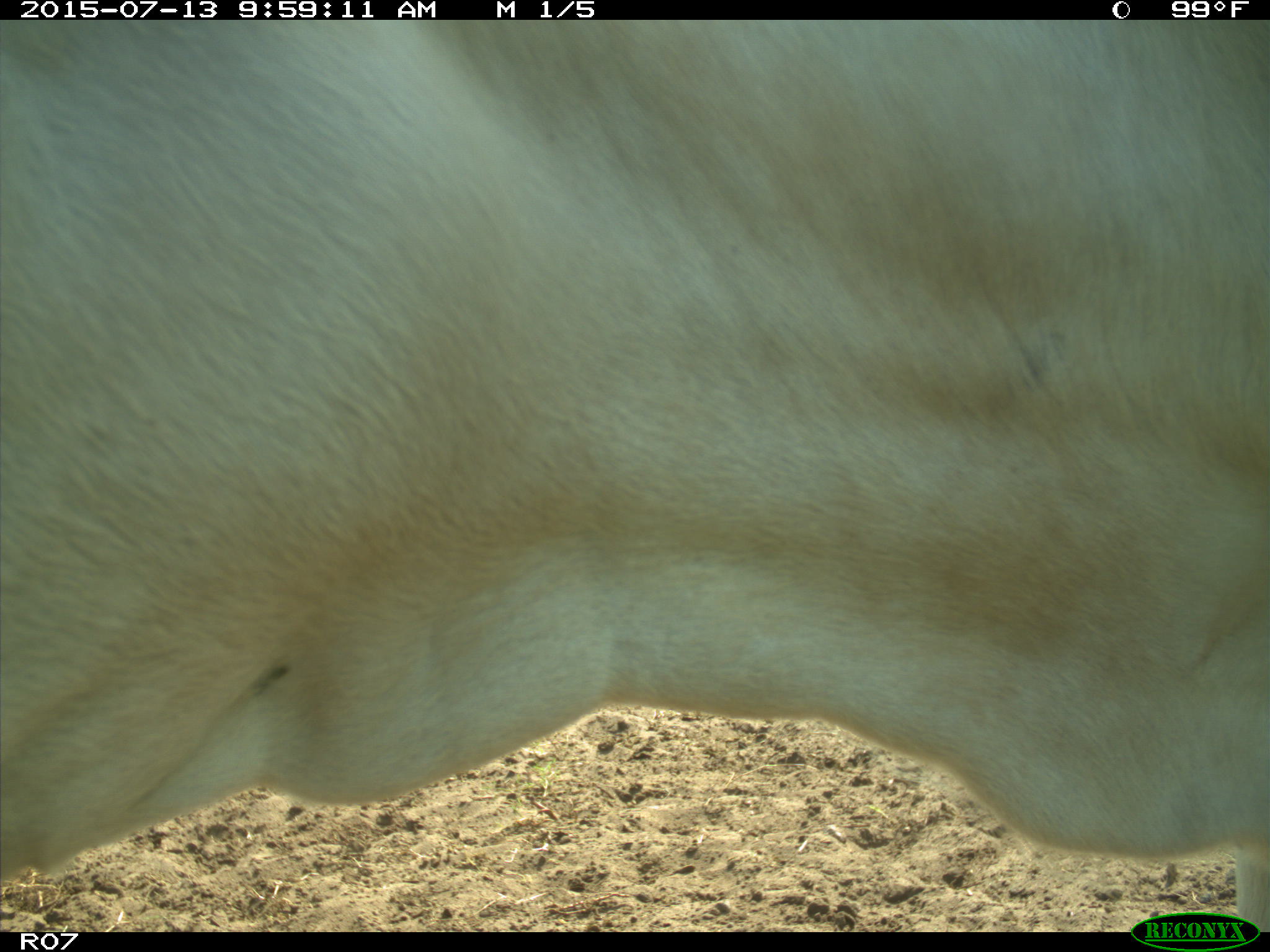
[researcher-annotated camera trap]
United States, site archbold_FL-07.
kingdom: Animalia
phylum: Chordata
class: Mammalia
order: Artiodactyla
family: Bovidae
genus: Bos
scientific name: Bos taurus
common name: domestic cow